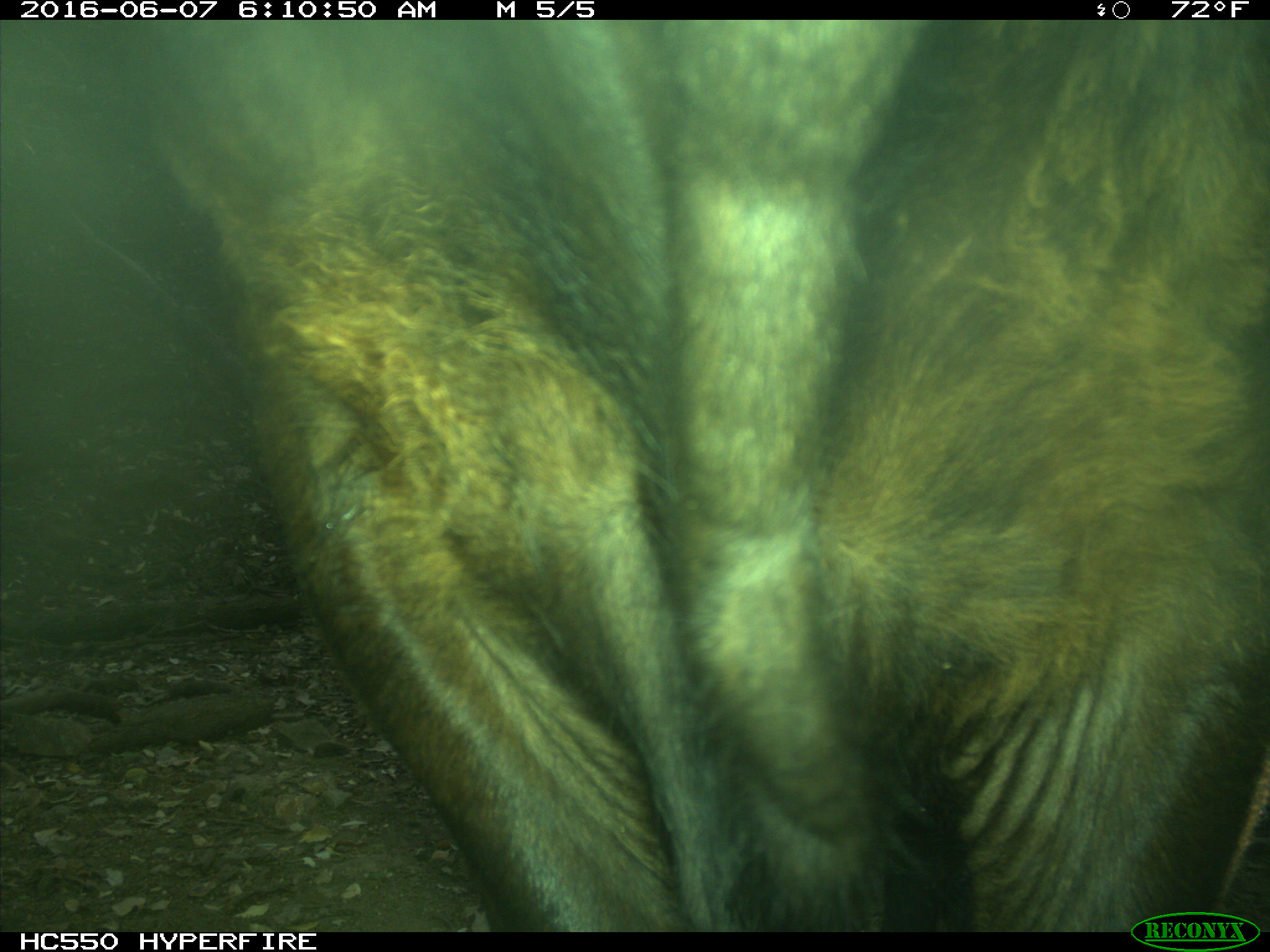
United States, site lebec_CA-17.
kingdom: Animalia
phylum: Chordata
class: Mammalia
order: Artiodactyla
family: Bovidae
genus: Bos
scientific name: Bos taurus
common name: domestic cow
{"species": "Bos taurus (domestic cow)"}